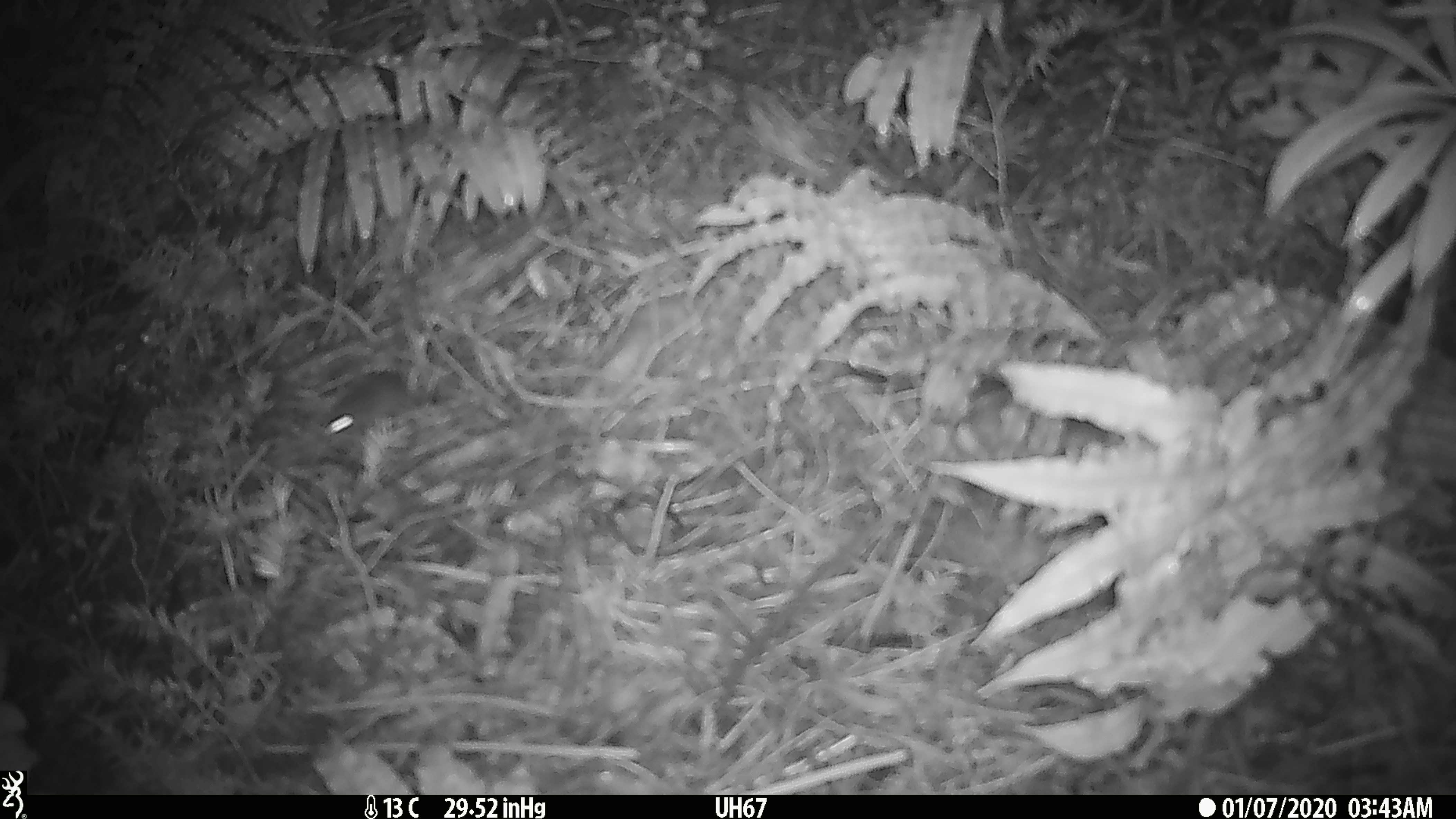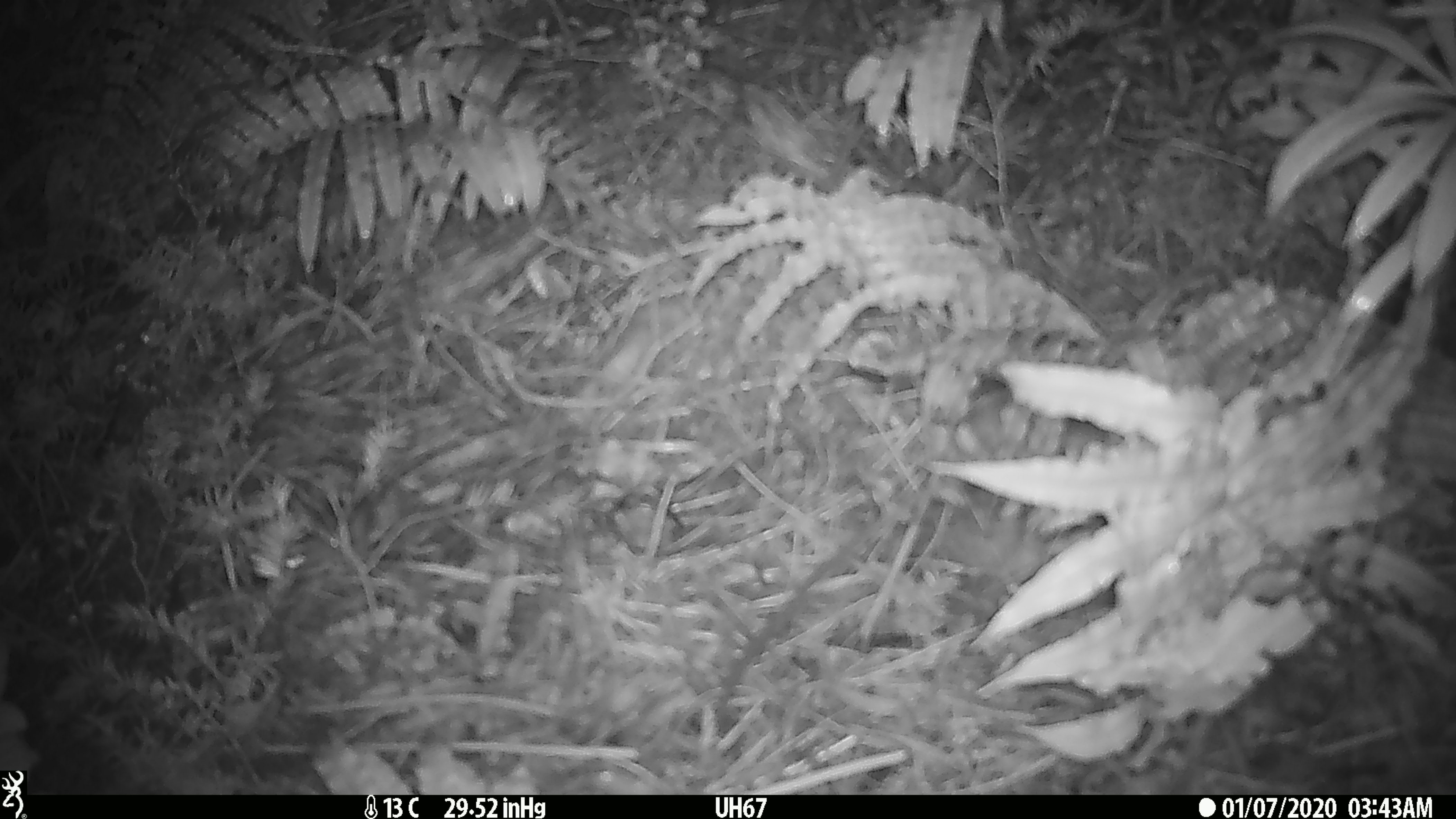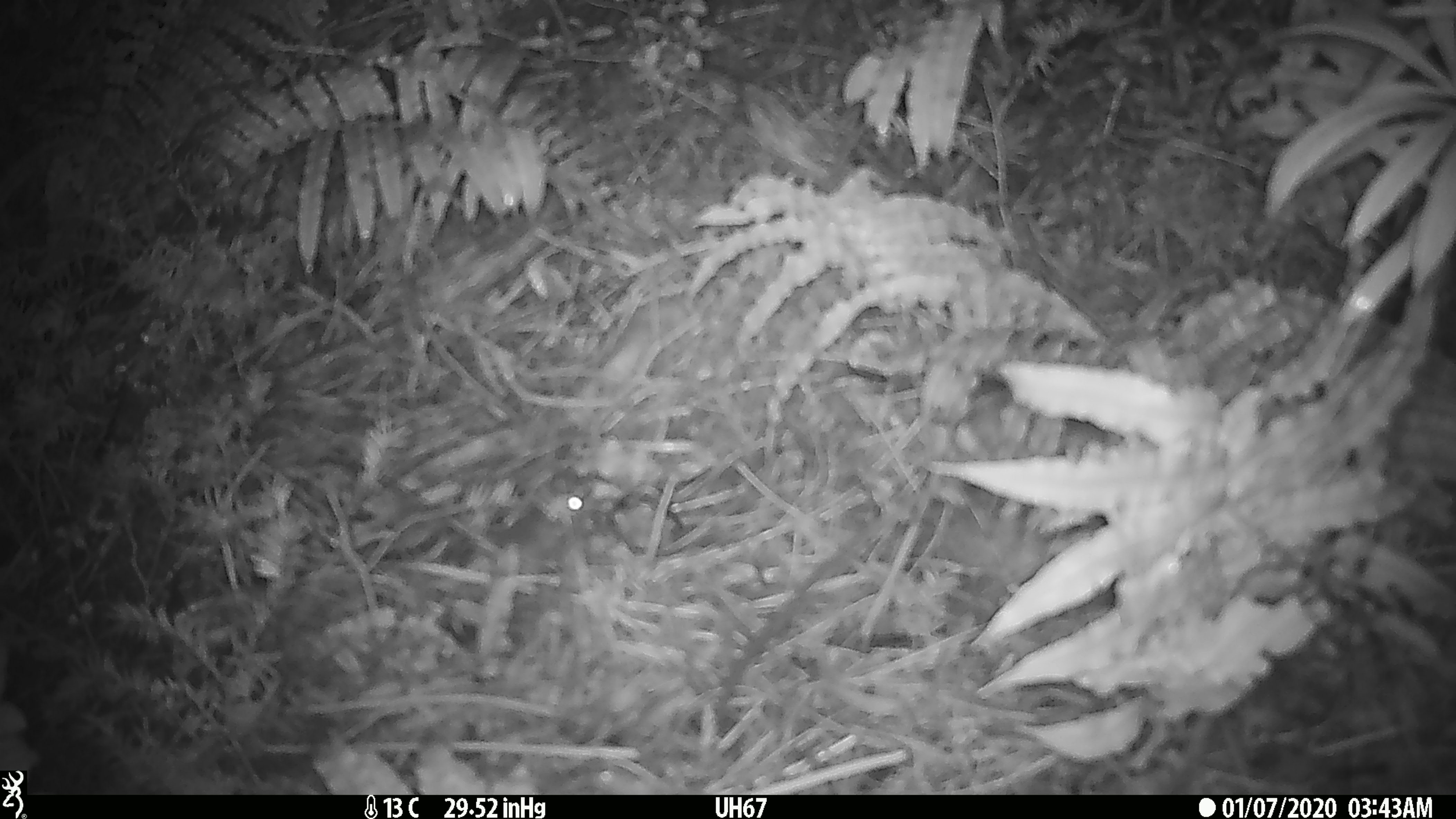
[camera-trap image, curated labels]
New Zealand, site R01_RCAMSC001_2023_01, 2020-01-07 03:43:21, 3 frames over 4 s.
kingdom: Animalia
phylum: Chordata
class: Mammalia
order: Rodentia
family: Muridae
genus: Mus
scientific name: Mus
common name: mouse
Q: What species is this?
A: Mouse (Mus).